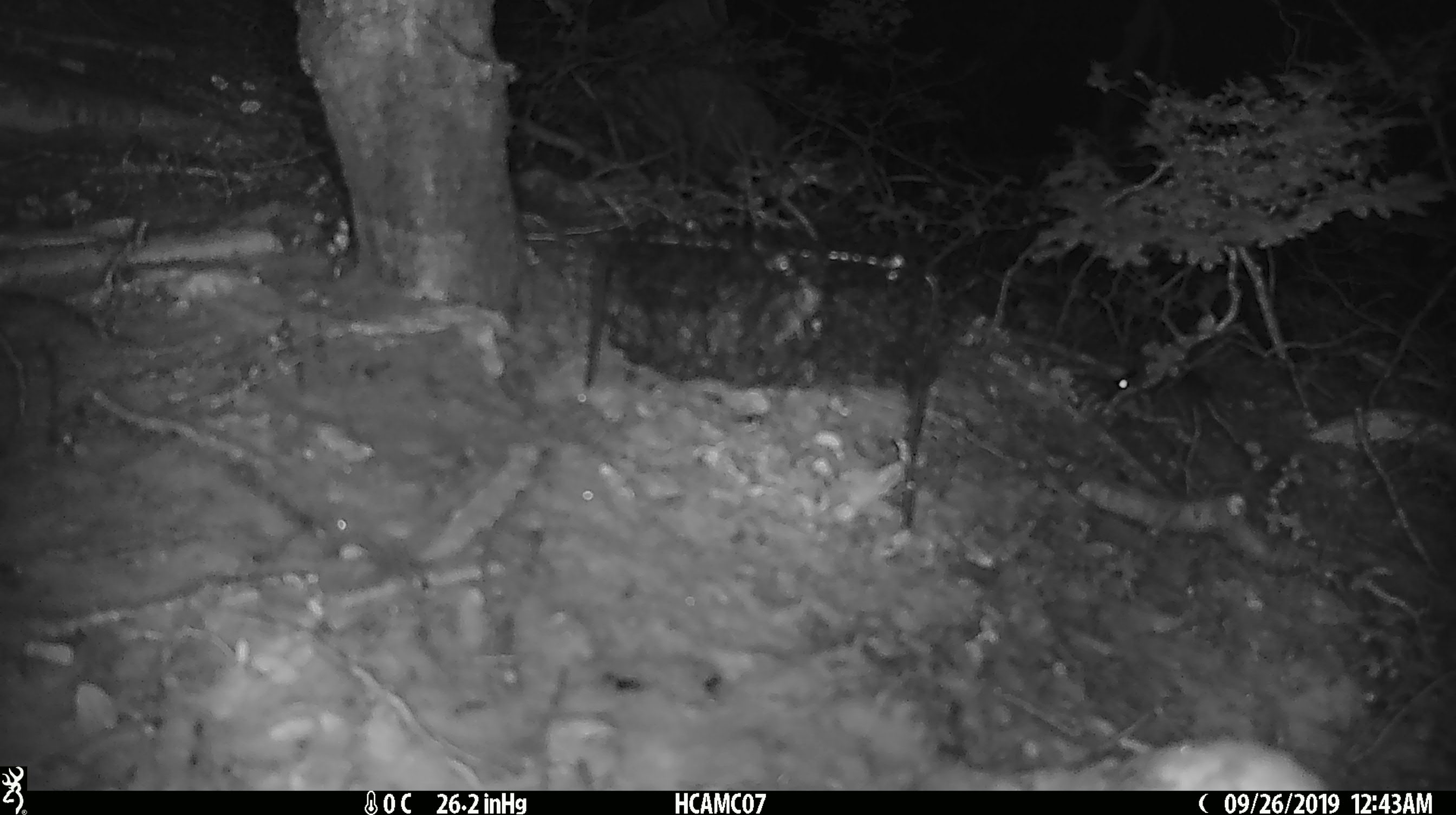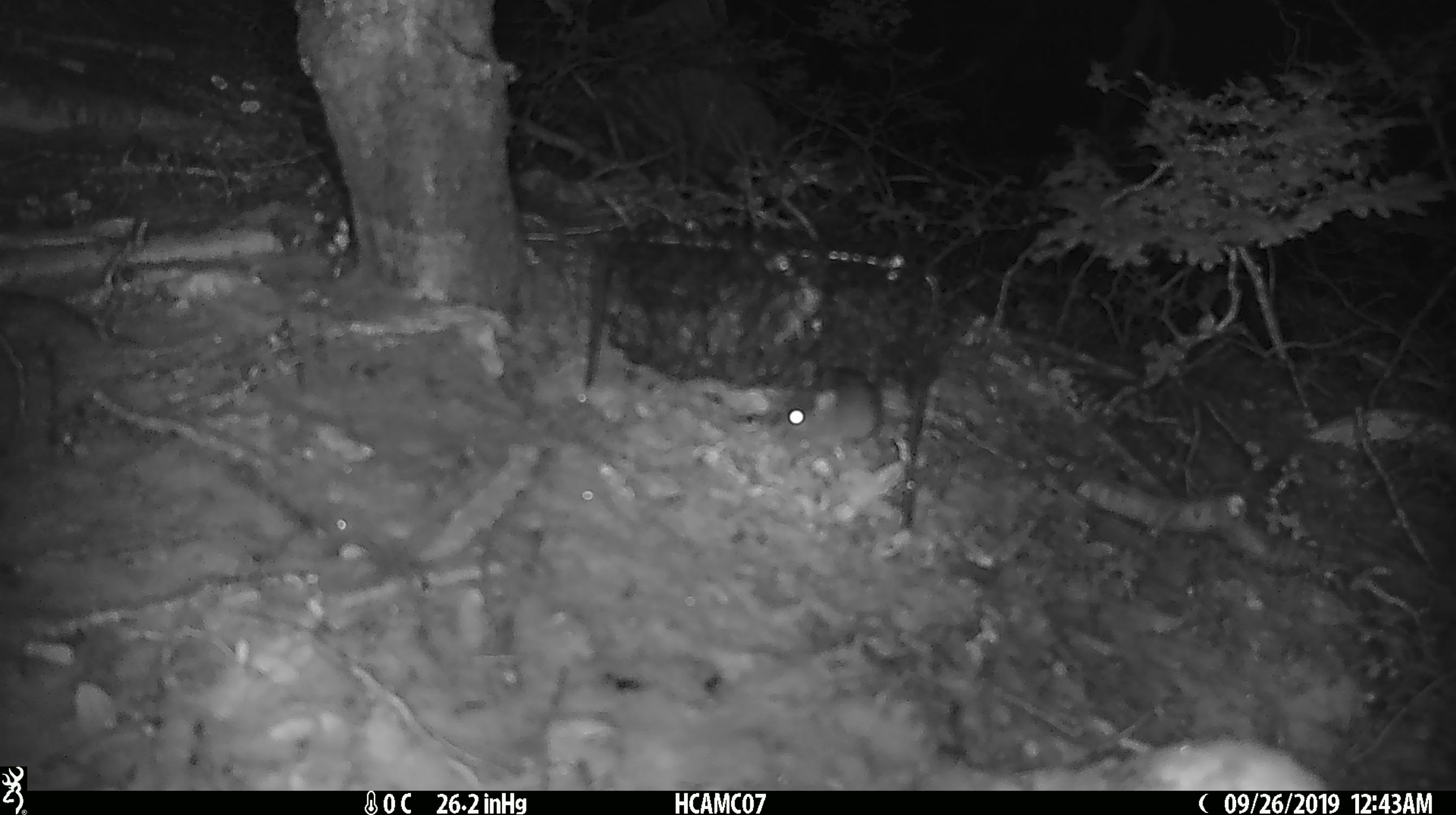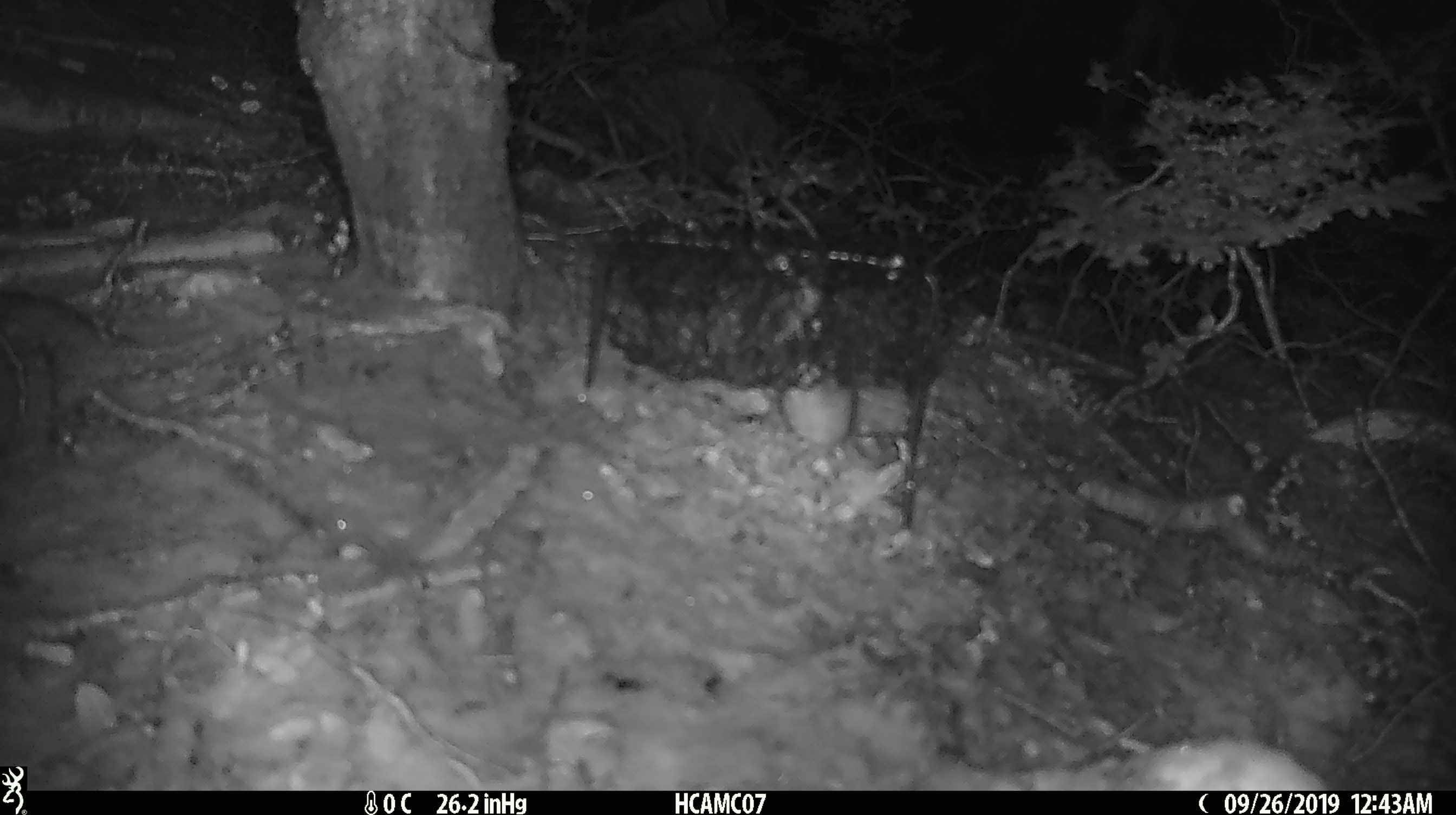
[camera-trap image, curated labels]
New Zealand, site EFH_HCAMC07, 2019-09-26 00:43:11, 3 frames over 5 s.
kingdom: Animalia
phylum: Chordata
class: Mammalia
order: Rodentia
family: Muridae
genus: Mus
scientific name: Mus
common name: mouse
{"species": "mouse (Mus)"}